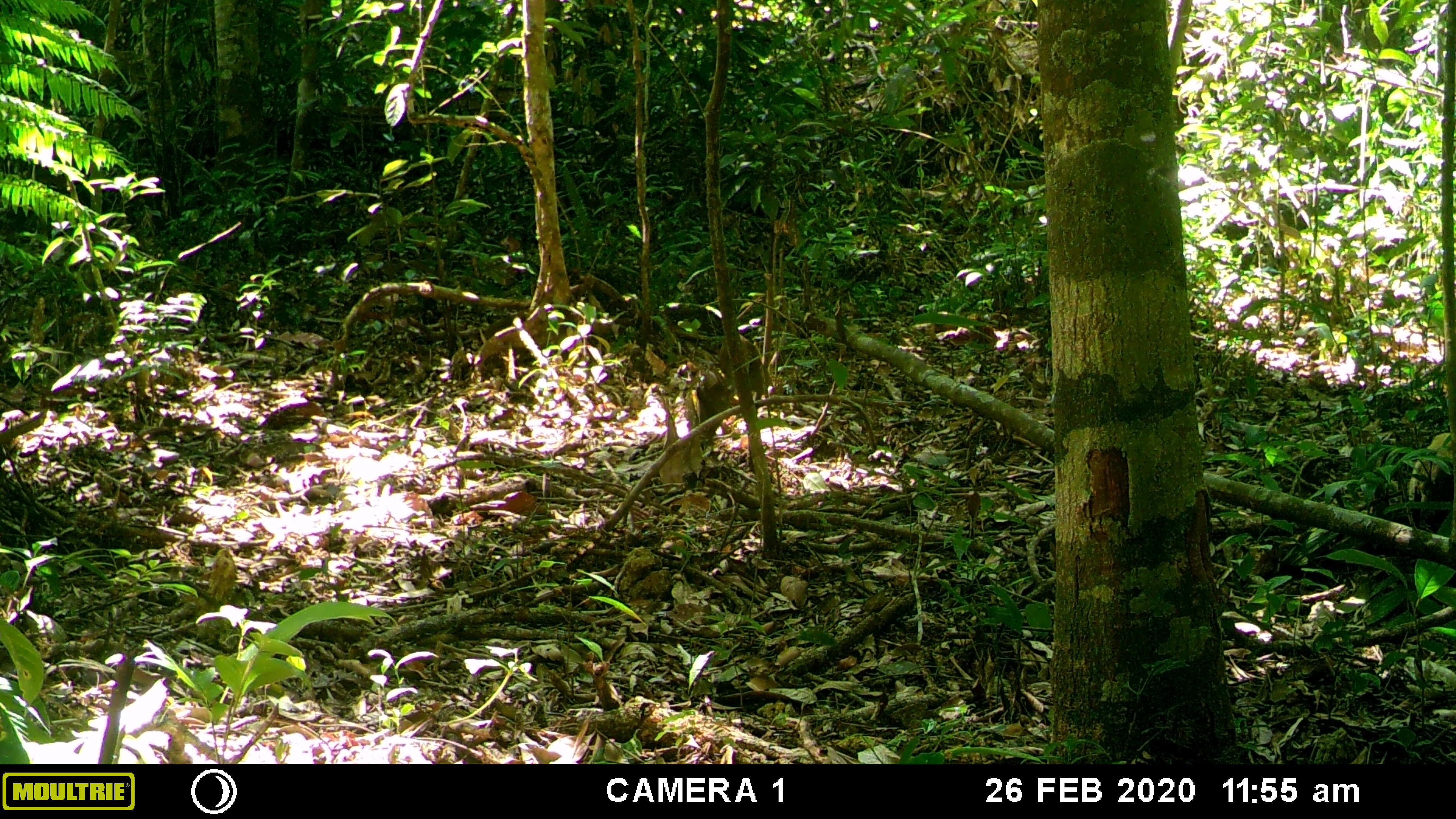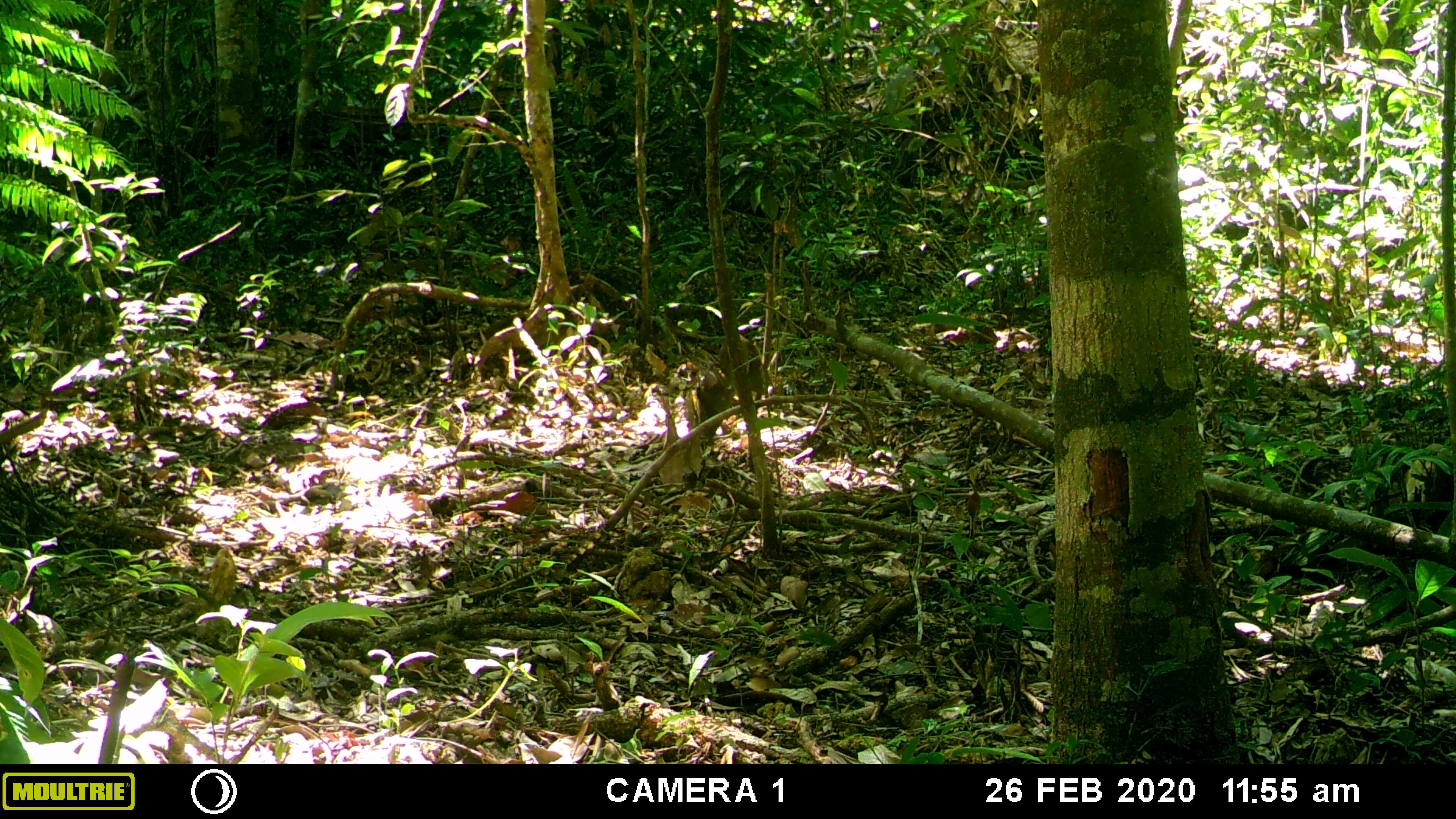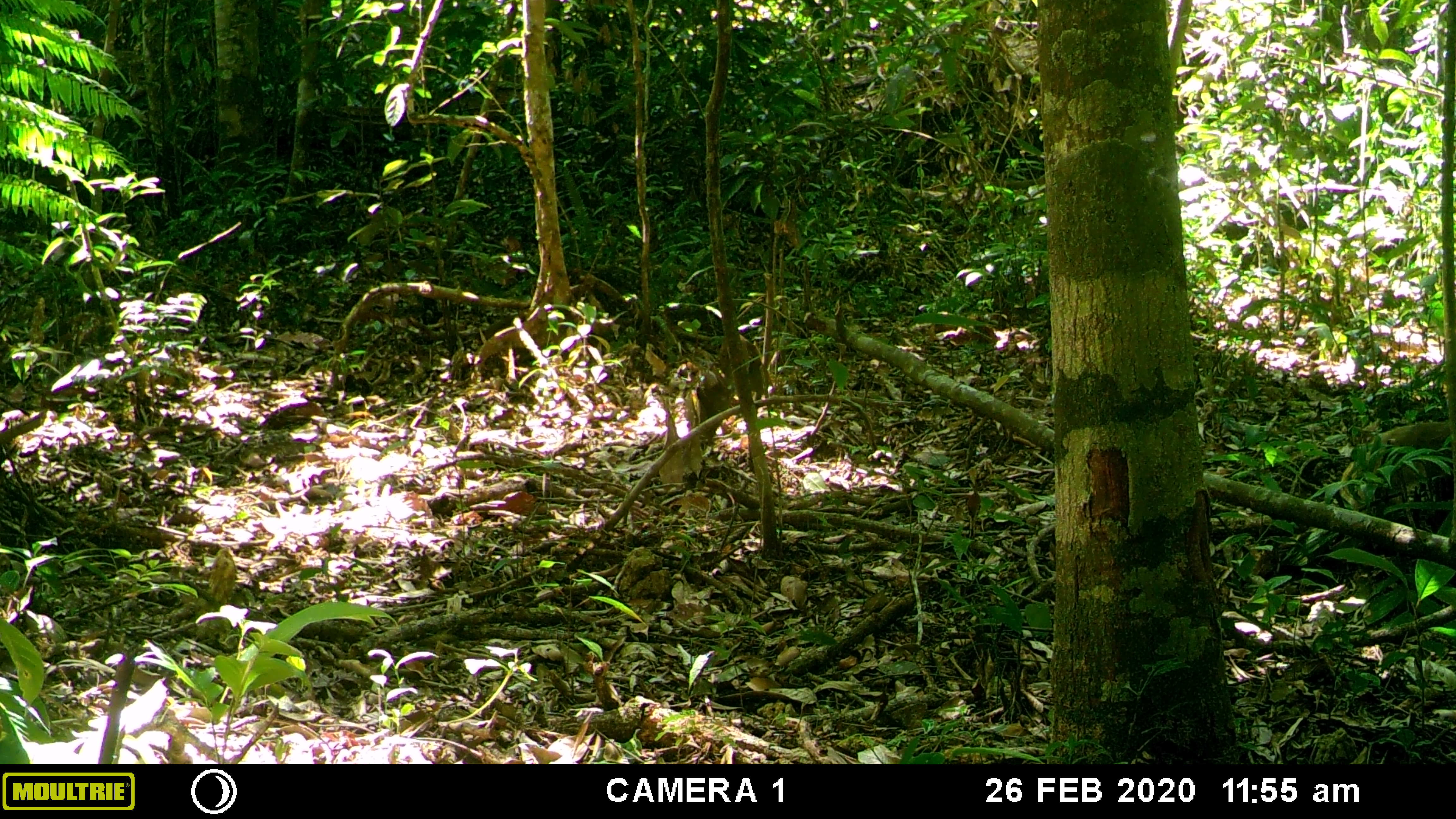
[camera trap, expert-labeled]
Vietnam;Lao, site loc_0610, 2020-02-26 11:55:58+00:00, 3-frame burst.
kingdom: Animalia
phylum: Chordata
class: Mammalia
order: Carnivora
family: Mustelidae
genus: Martes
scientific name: Martes flavigula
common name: yellow-throated marten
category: yellow throated marten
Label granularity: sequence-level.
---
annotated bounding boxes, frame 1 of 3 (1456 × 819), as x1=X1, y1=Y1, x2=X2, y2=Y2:
yellow throated marten: x1=1405, y1=431, x2=1456, y2=532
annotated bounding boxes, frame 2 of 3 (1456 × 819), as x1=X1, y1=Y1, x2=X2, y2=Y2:
yellow throated marten: x1=1401, y1=441, x2=1453, y2=528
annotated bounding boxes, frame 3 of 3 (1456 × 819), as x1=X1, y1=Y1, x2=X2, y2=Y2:
yellow throated marten: x1=1338, y1=417, x2=1453, y2=509